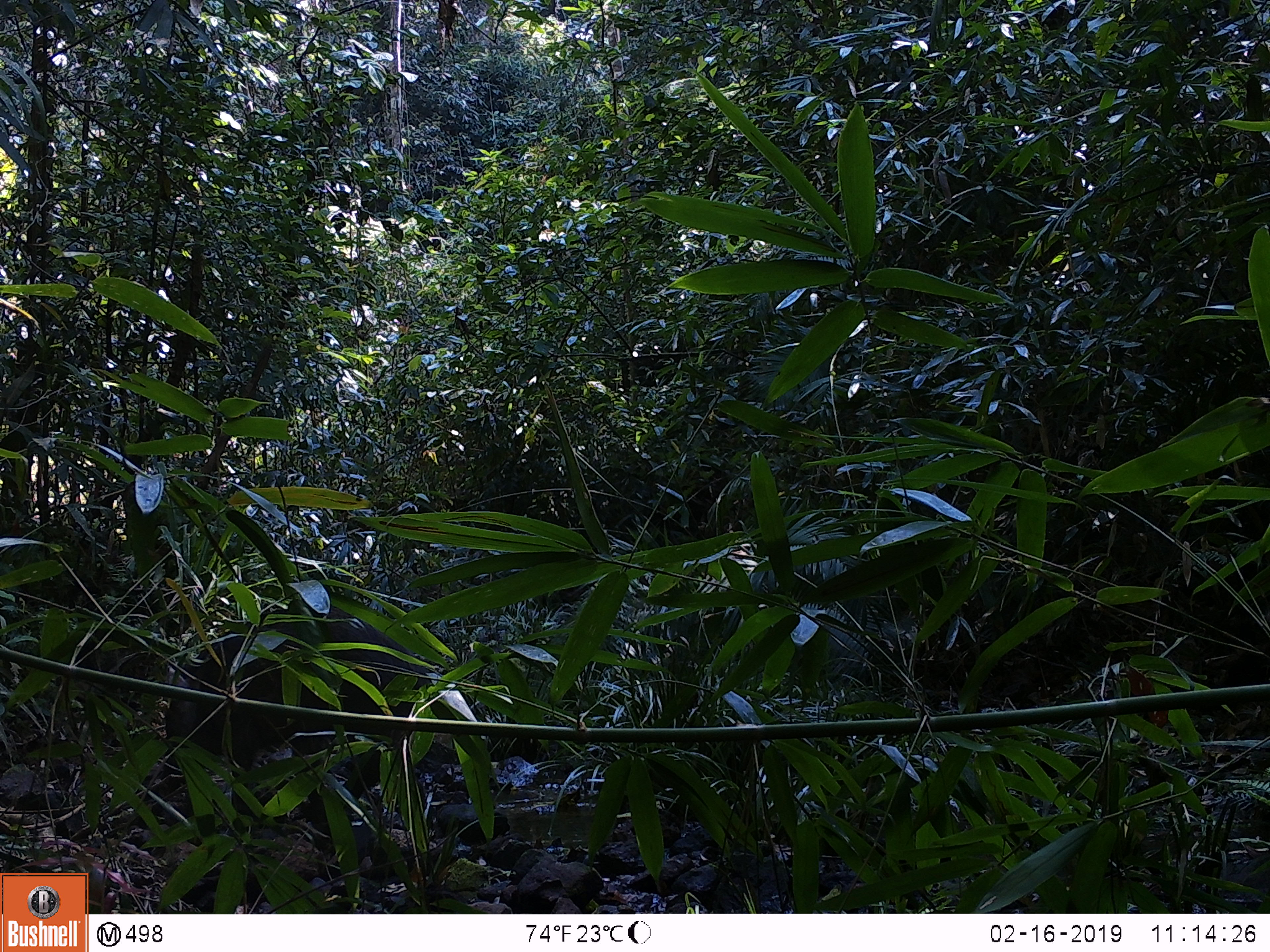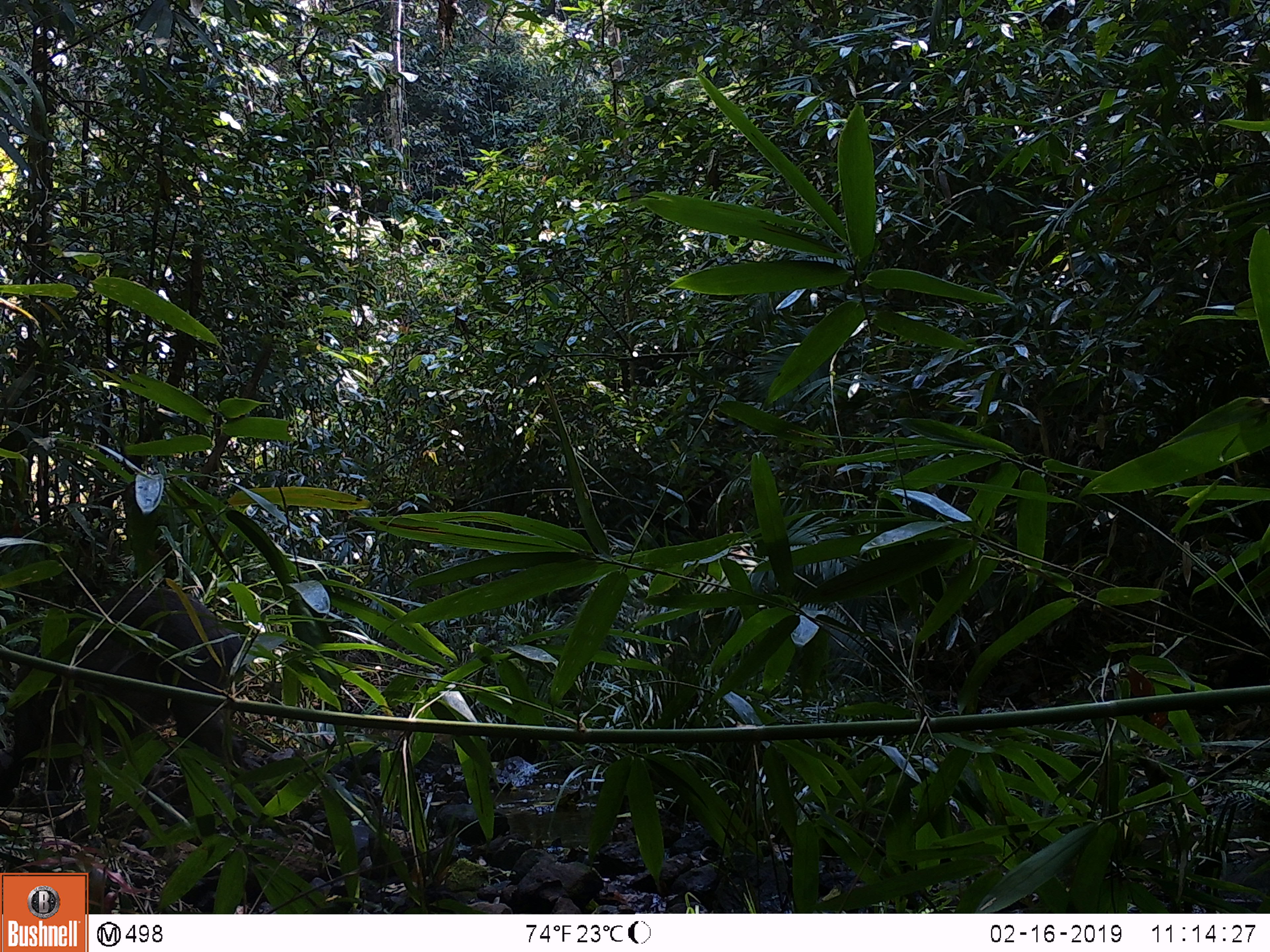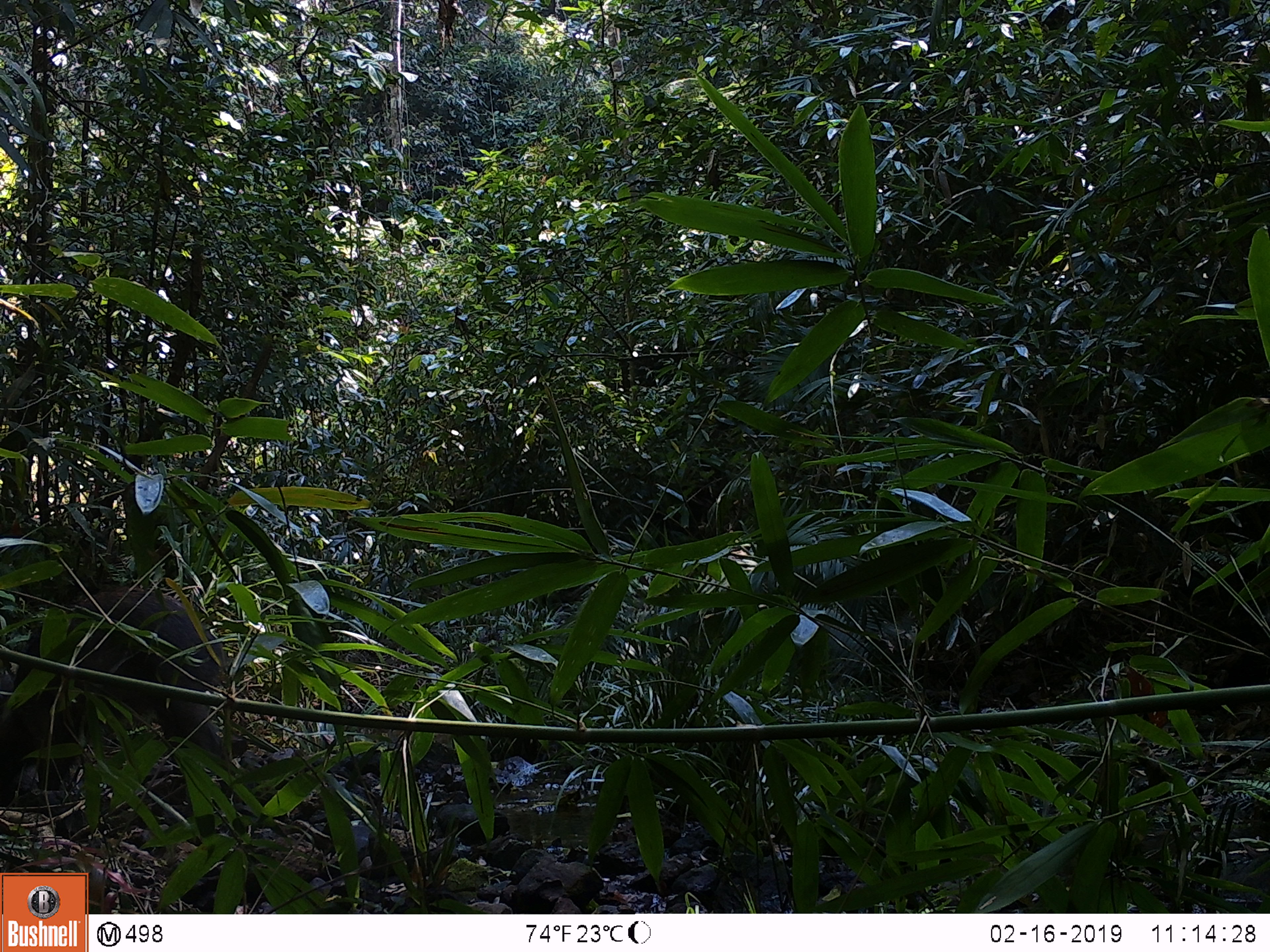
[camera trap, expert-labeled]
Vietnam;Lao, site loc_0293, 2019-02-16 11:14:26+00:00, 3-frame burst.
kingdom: Animalia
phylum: Chordata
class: Mammalia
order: Artiodactyla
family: Suidae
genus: Sus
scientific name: Sus scrofa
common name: eurasian wild pig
Eurasian wild pig (Sus scrofa). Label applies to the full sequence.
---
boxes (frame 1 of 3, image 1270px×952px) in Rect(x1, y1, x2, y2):
eurasian wild pig: Rect(163, 604, 430, 848)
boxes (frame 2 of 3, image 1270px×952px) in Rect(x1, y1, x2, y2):
eurasian wild pig: Rect(0, 588, 248, 837)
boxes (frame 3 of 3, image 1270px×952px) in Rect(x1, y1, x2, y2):
eurasian wild pig: Rect(0, 589, 230, 797)